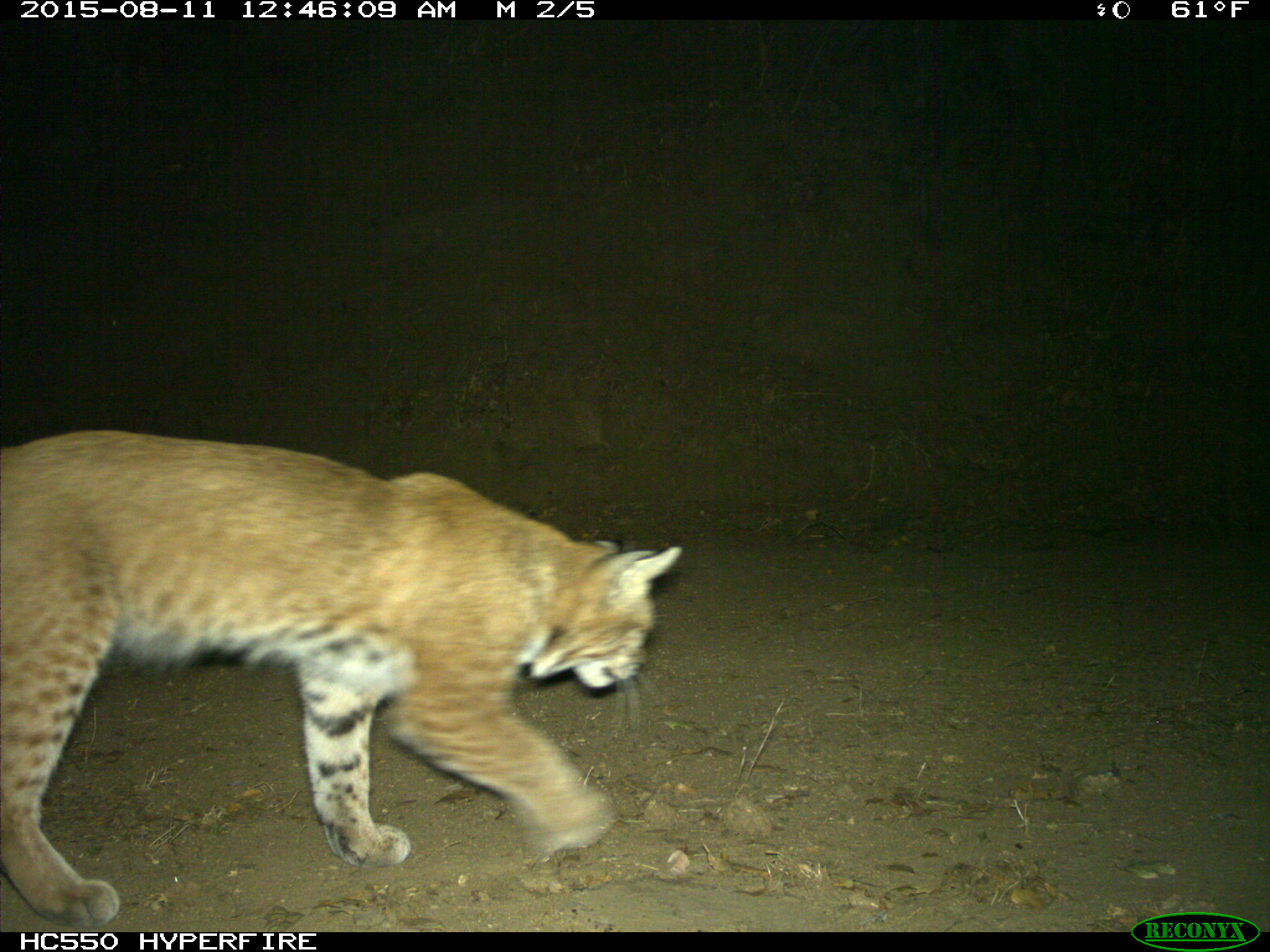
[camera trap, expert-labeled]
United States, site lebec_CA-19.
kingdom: Animalia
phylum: Chordata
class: Mammalia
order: Carnivora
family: Felidae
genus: Lynx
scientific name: Lynx rufus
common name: bobcat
Lynx rufus (bobcat).